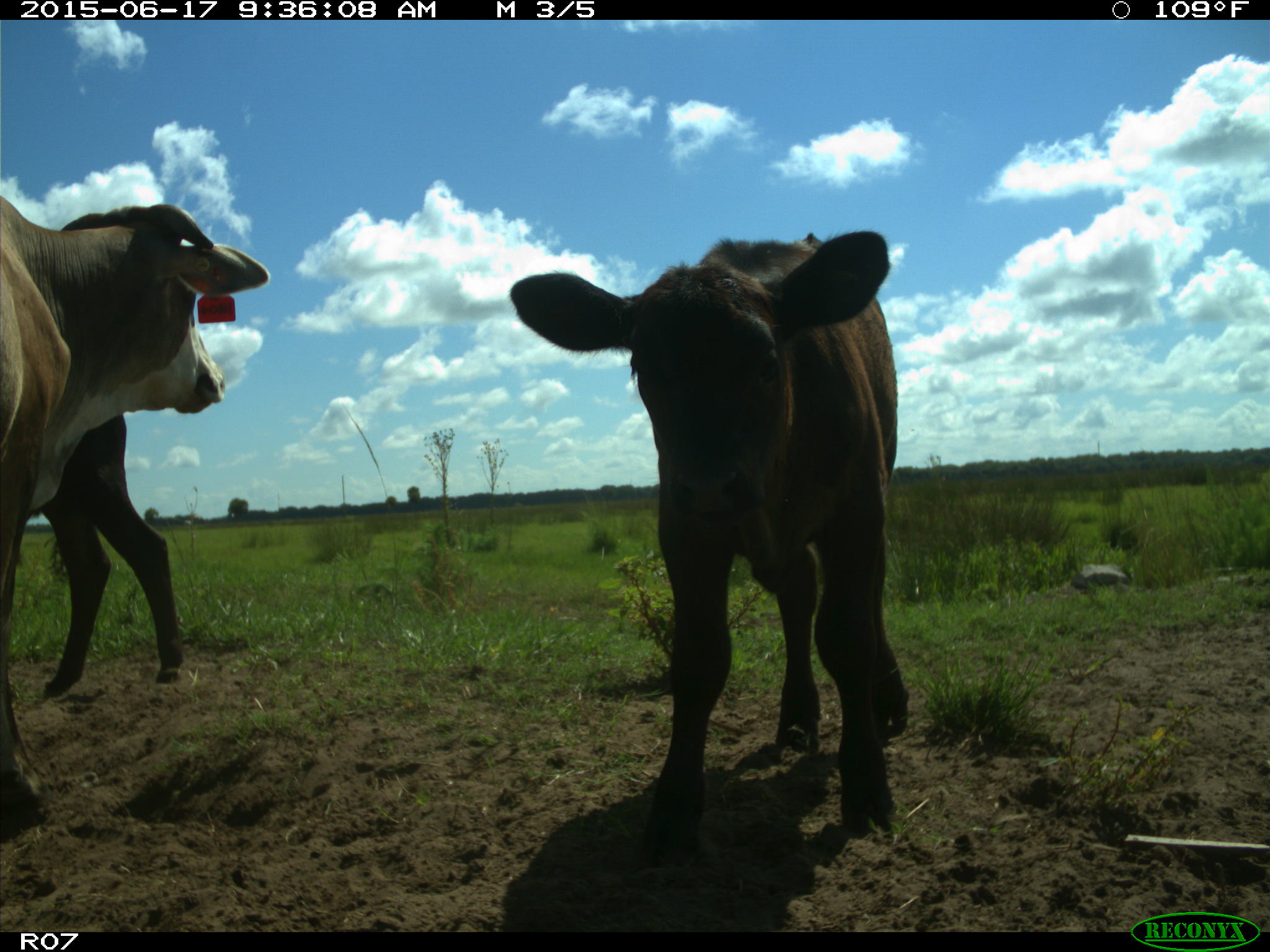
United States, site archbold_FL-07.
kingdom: Animalia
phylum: Chordata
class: Mammalia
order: Artiodactyla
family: Bovidae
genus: Bos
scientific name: Bos taurus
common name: domestic cow